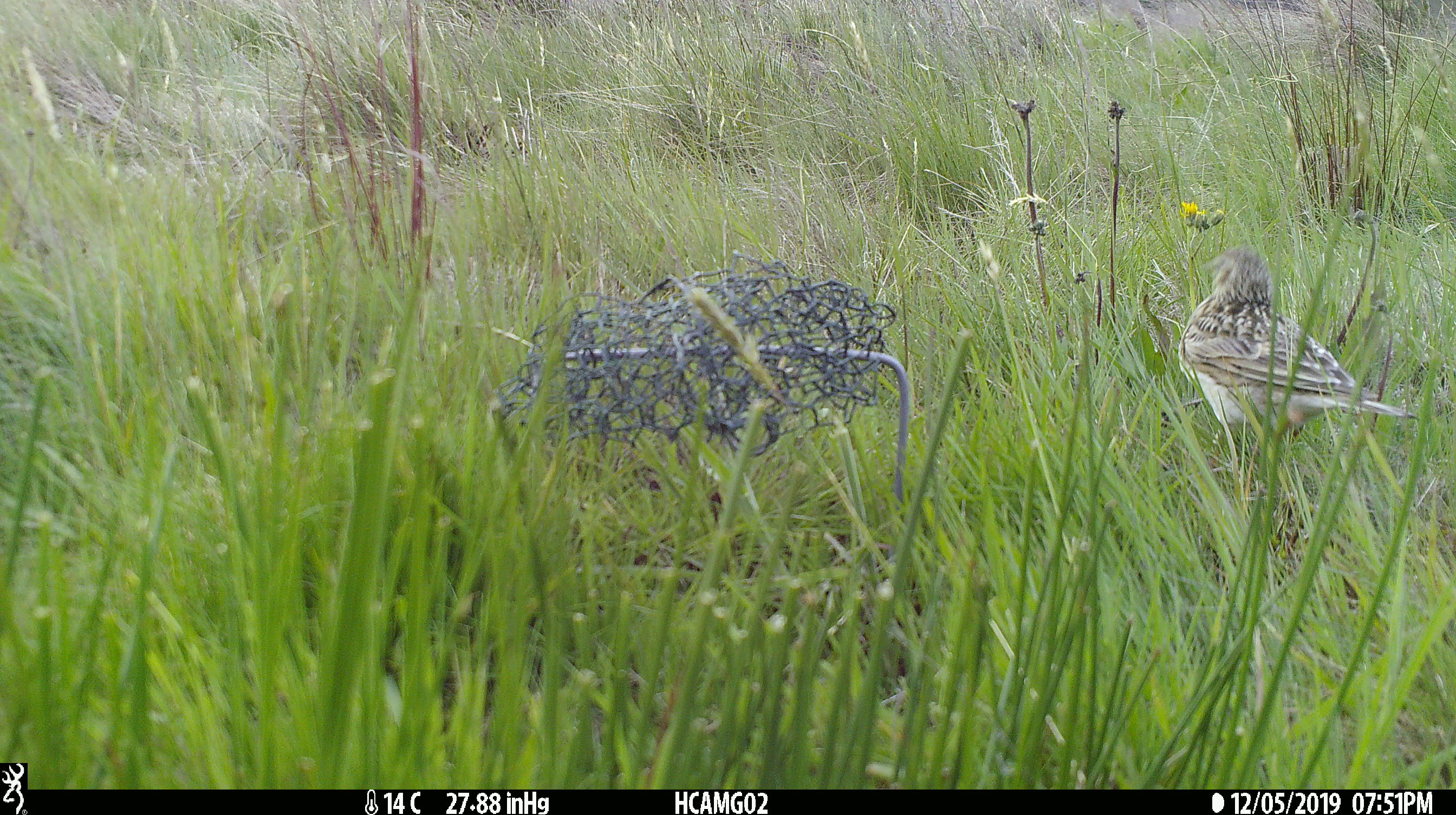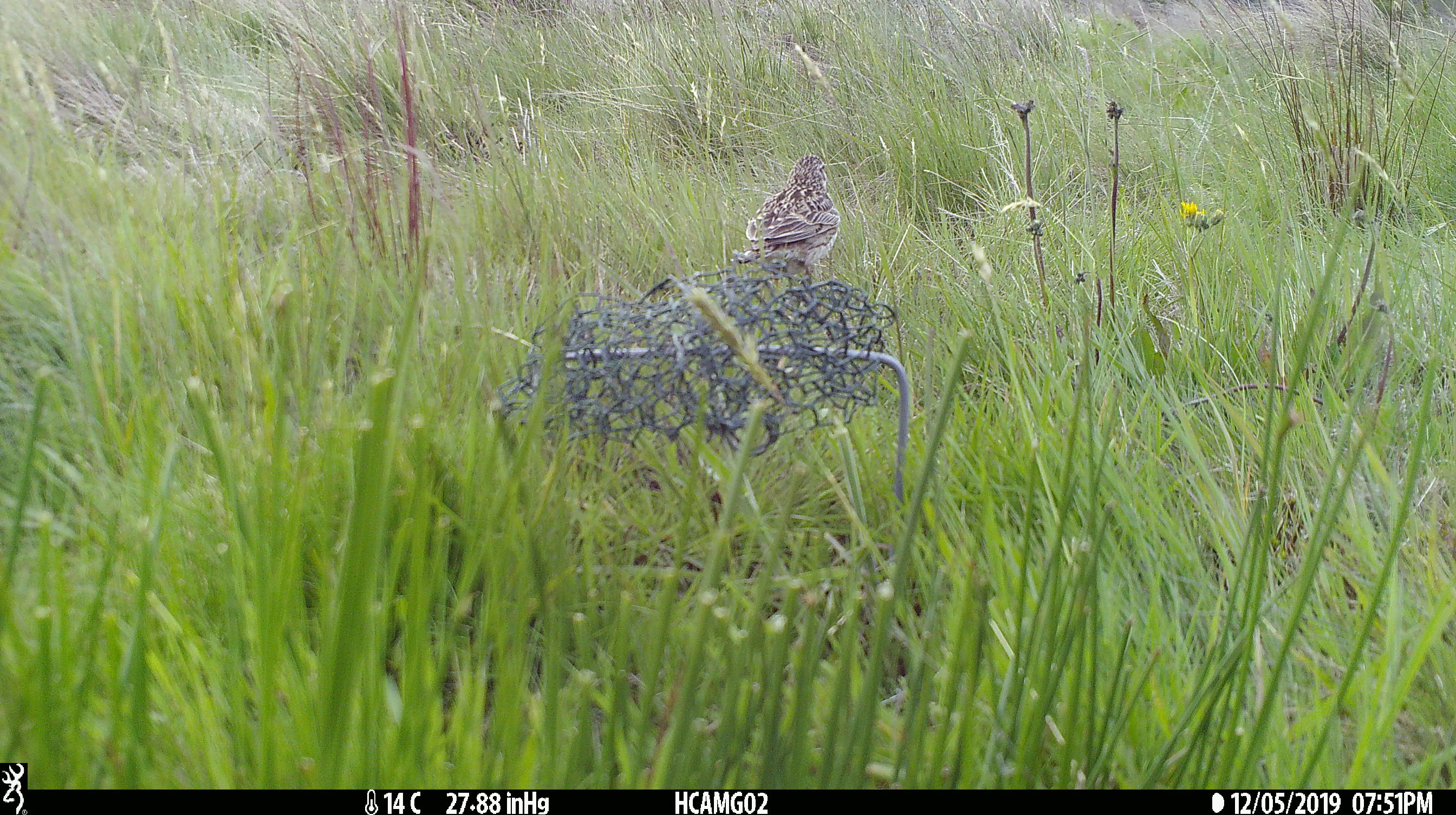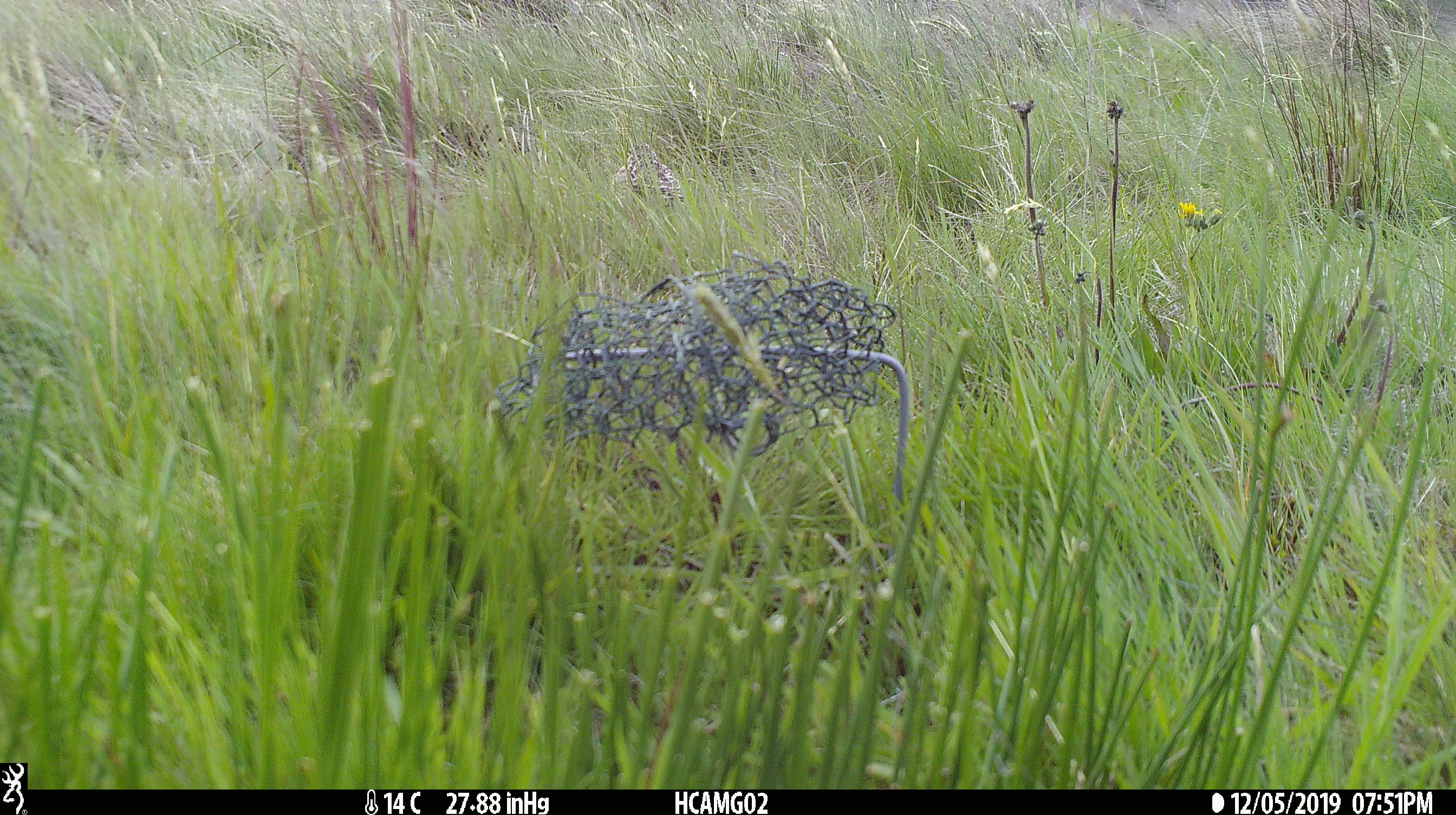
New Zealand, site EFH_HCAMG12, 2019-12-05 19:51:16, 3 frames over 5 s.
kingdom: Animalia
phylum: Chordata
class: Aves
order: Passeriformes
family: Motacillidae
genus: Anthus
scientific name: Anthus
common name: pipit